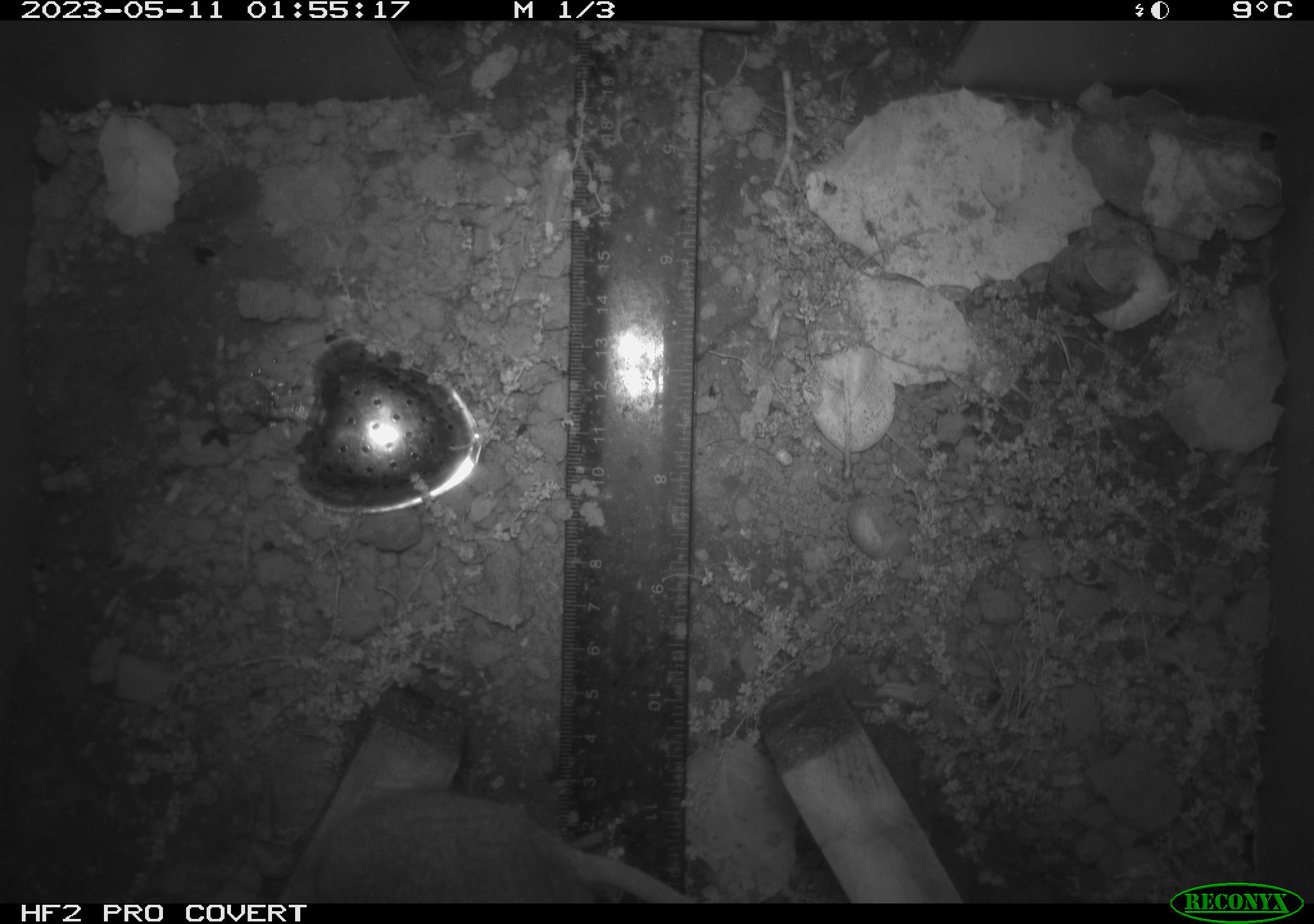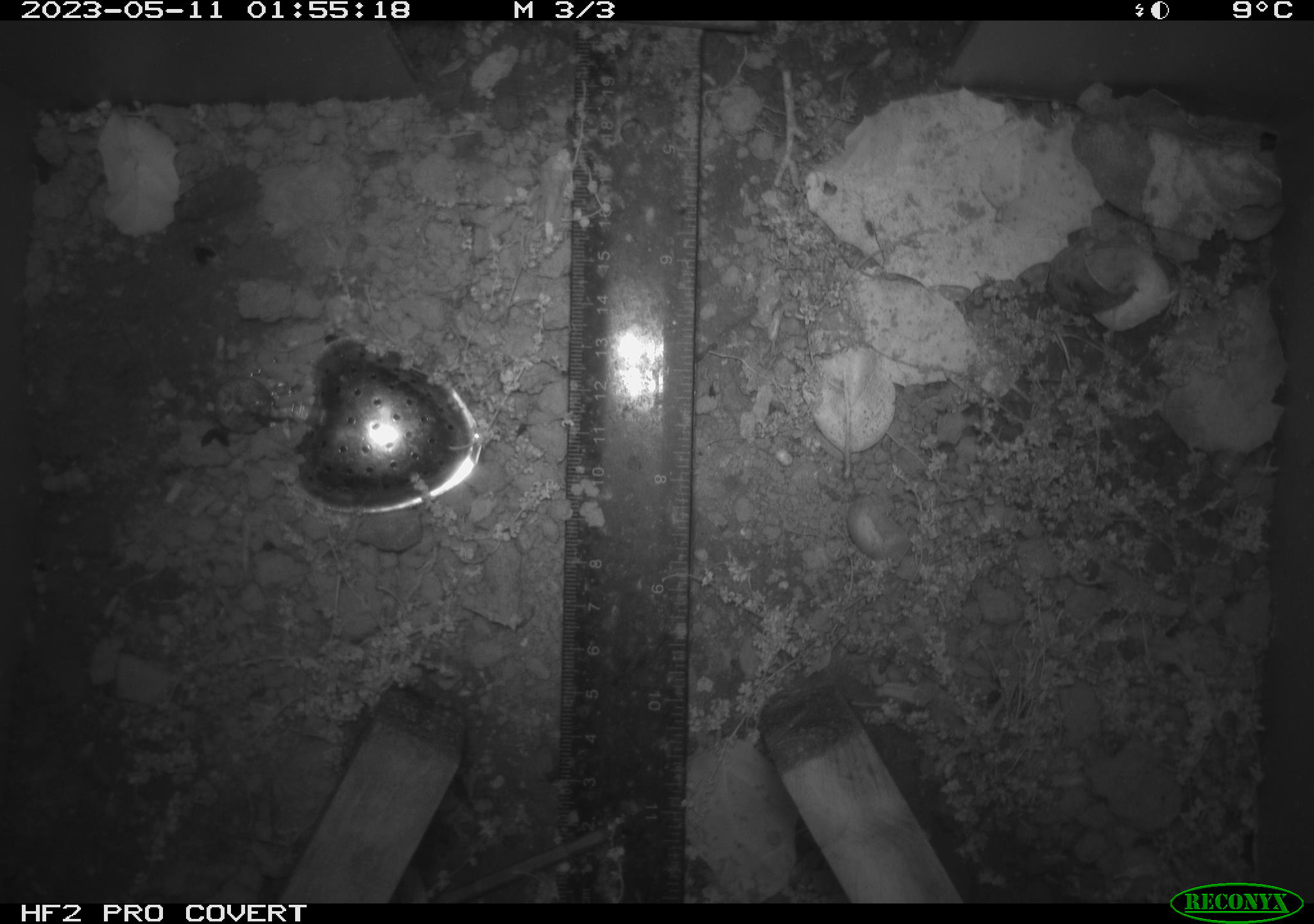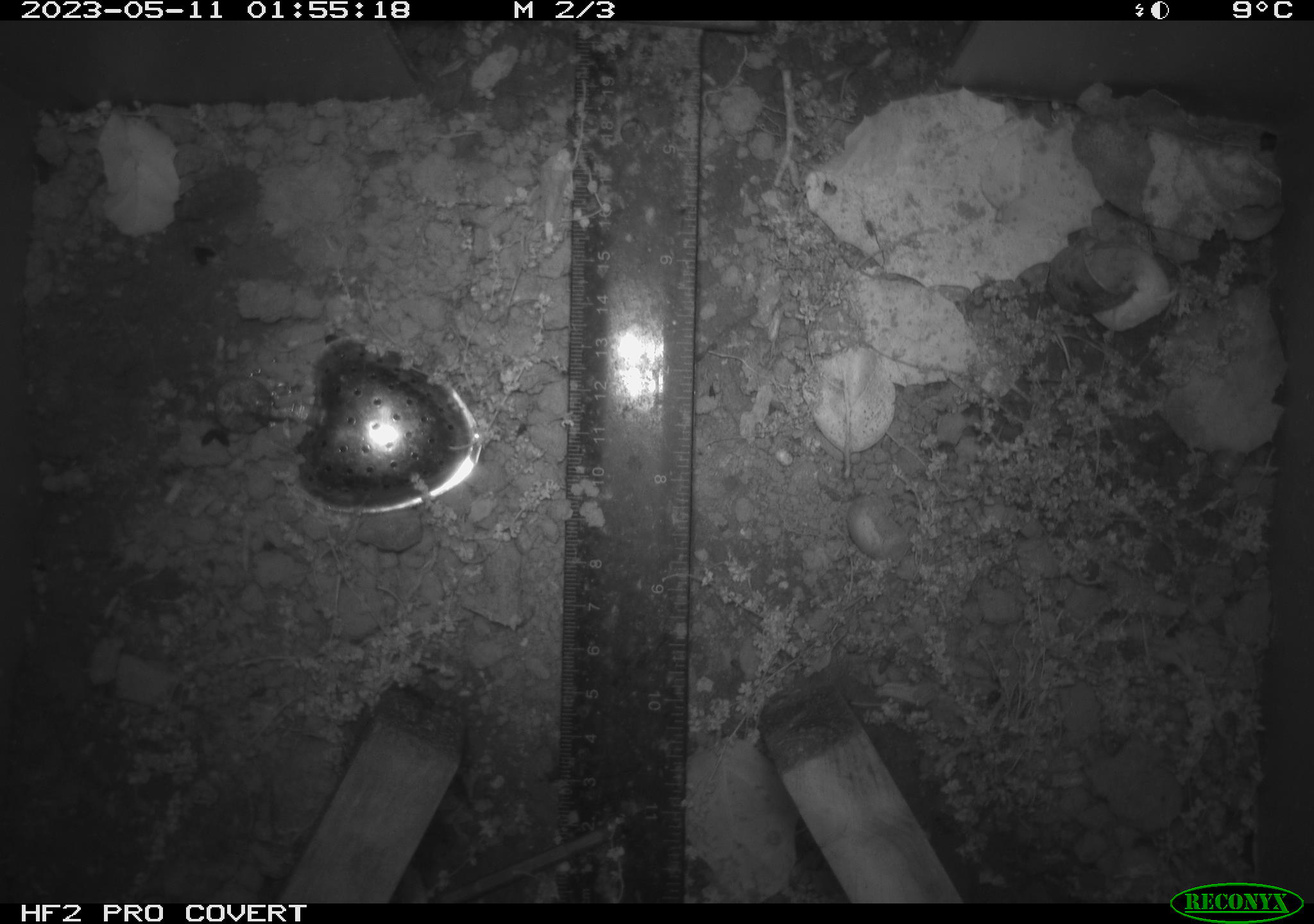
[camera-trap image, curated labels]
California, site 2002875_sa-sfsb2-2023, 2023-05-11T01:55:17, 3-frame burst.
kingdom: Animalia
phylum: Chordata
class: Mammalia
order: Rodentia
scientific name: Rodentia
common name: mouse species